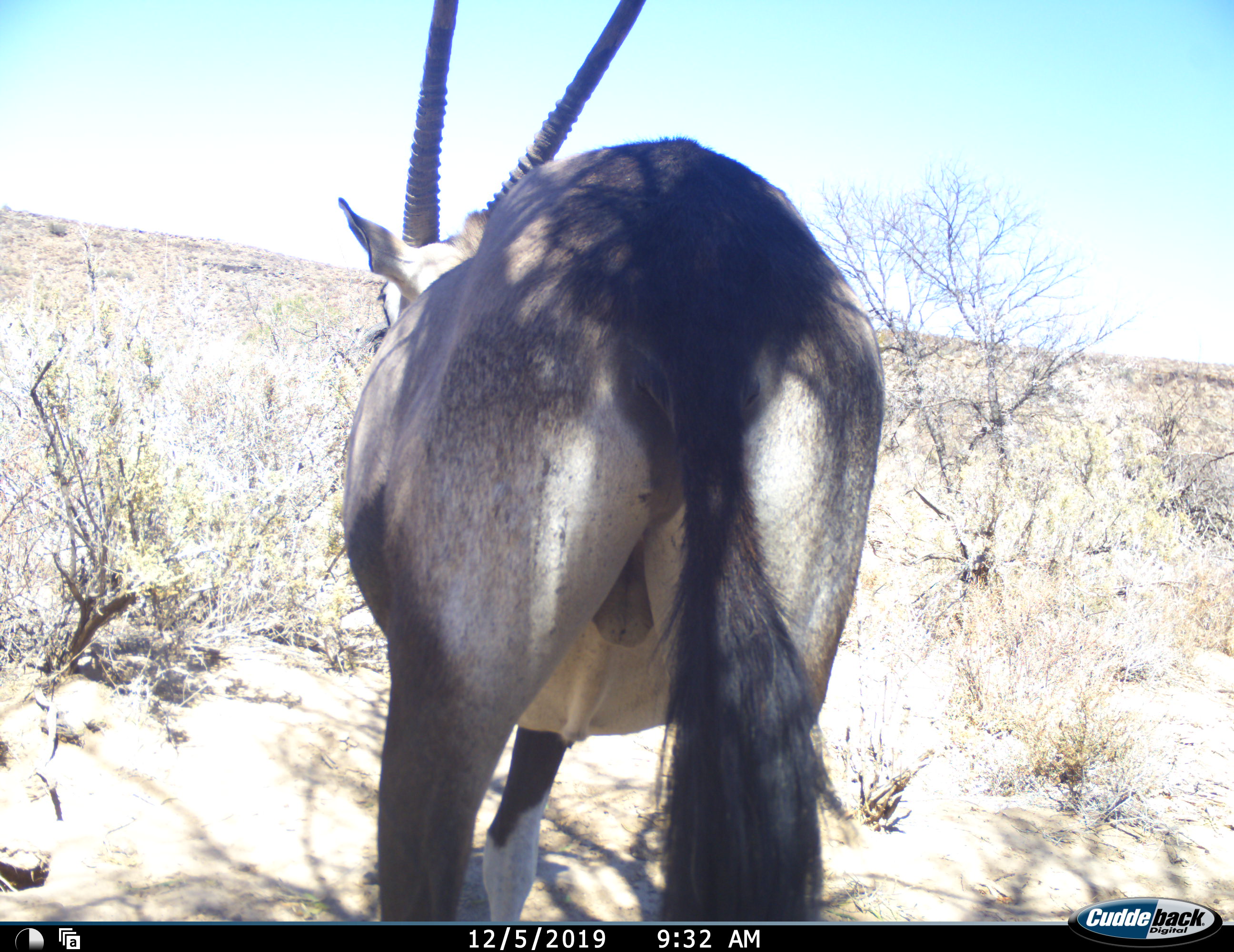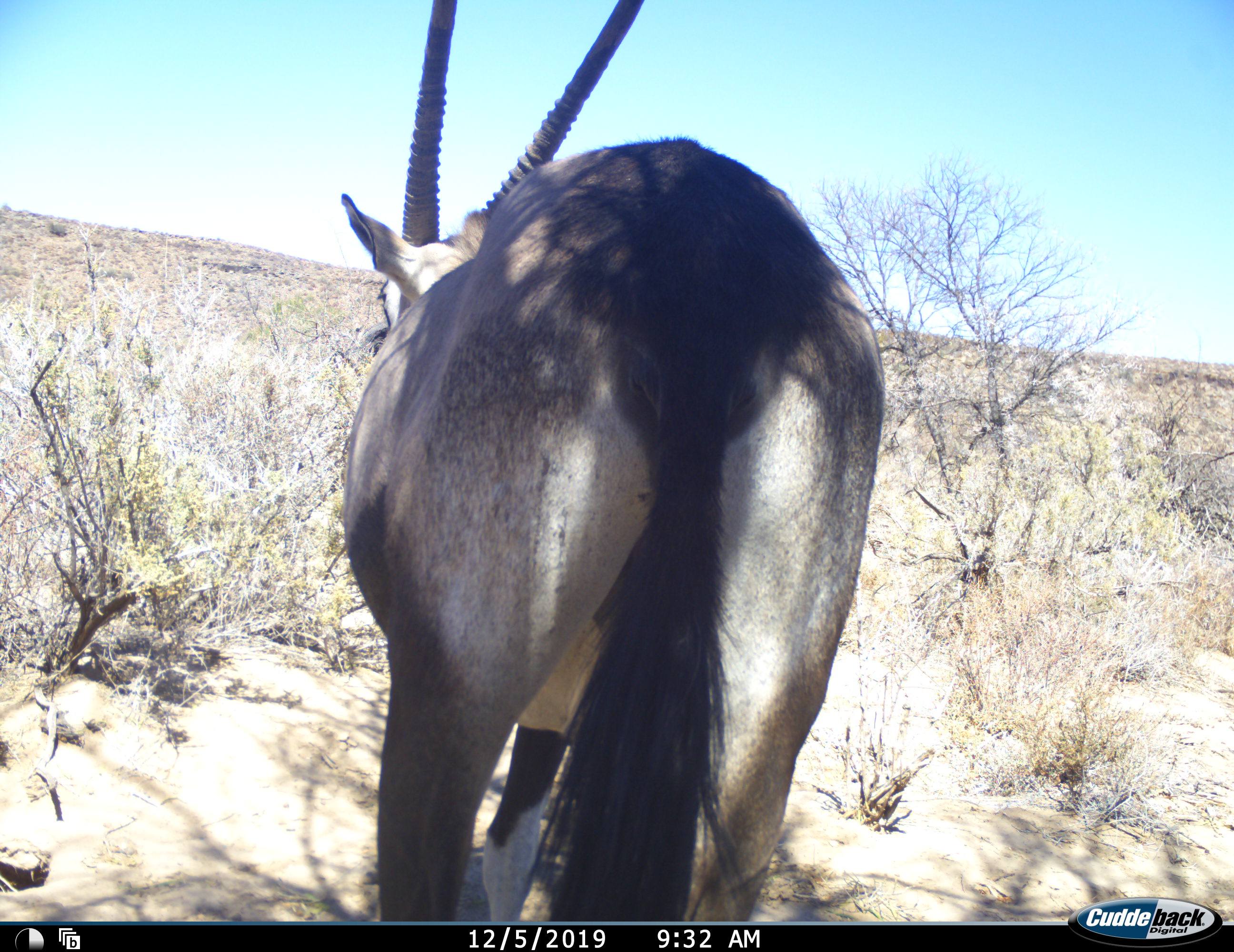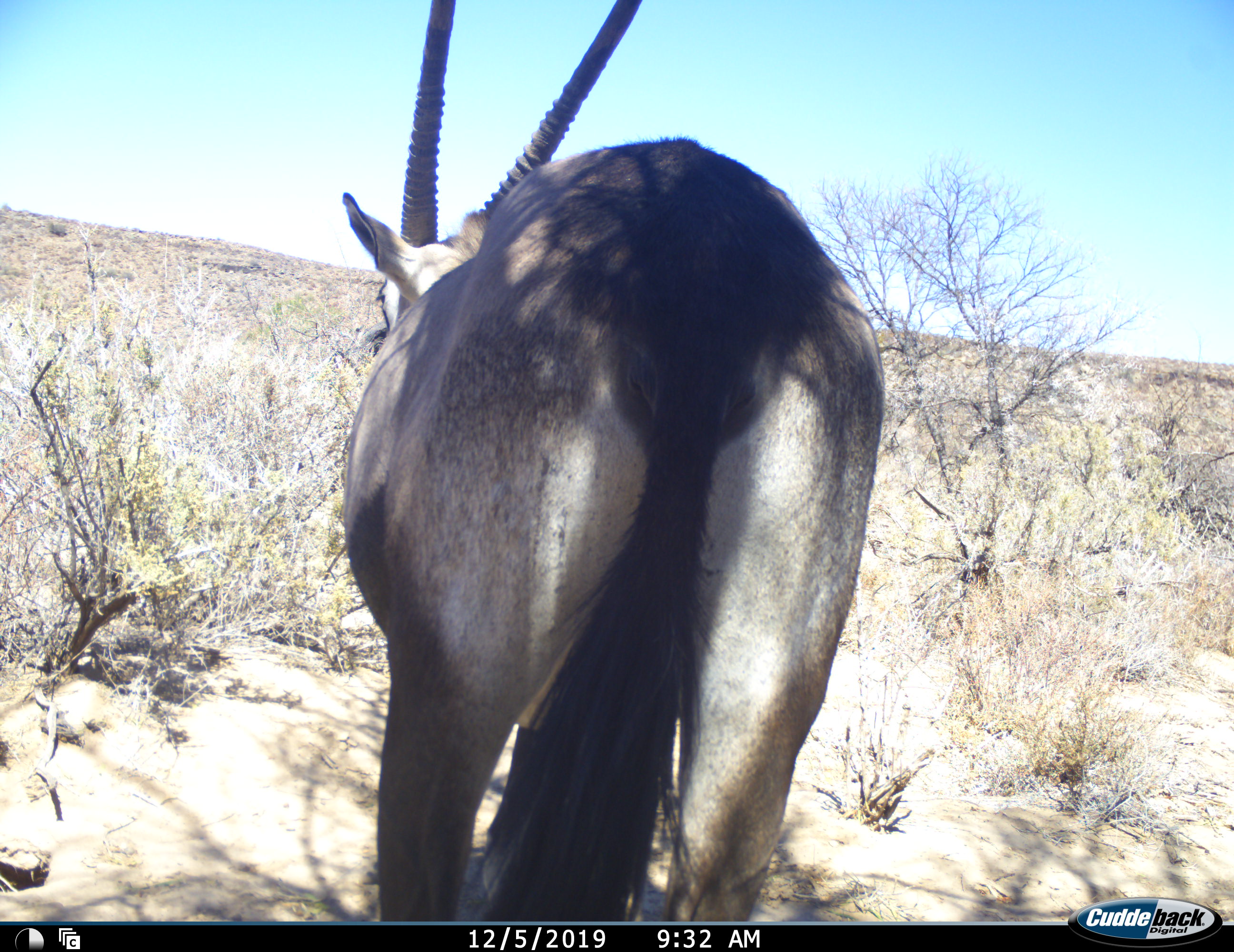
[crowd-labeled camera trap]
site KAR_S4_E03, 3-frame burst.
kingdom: Animalia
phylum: Chordata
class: Mammalia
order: Artiodactyla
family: Bovidae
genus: Oryx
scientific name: Oryx gazella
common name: gemsbok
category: oryx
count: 1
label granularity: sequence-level